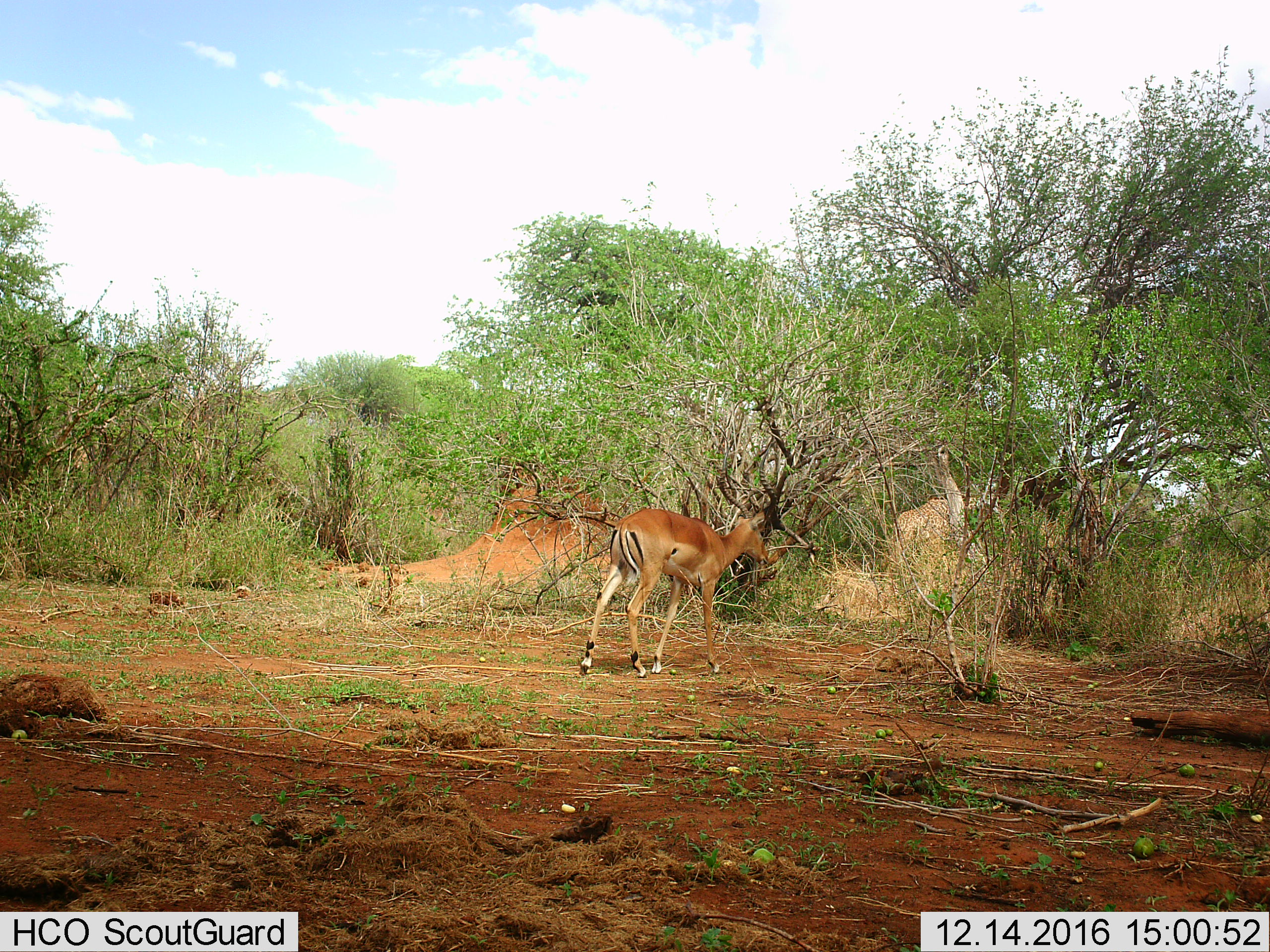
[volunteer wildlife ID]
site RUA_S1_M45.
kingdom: Animalia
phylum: Chordata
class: Mammalia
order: Artiodactyla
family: Bovidae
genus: Aepyceros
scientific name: Aepyceros melampus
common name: impala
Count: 1.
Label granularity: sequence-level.